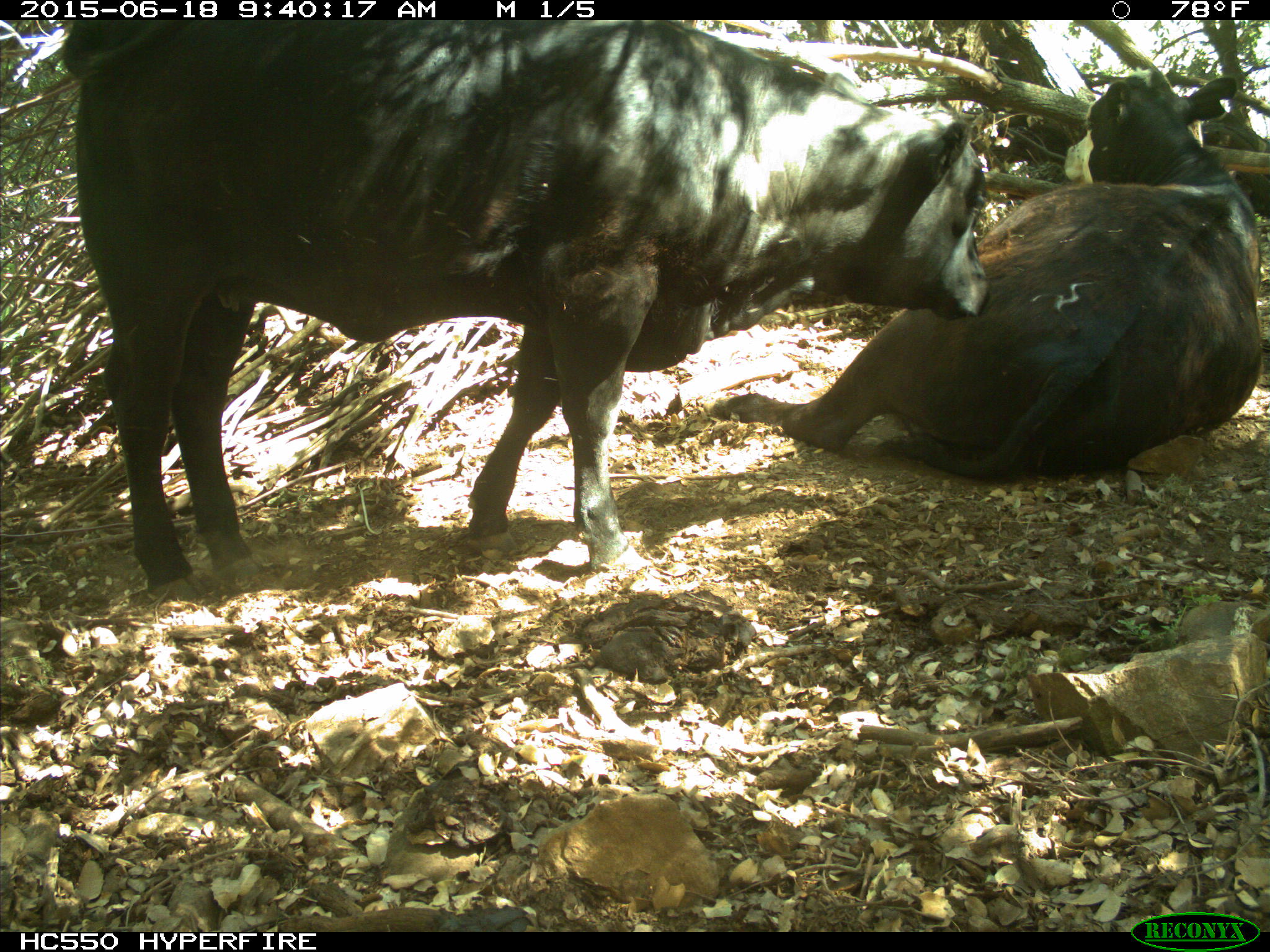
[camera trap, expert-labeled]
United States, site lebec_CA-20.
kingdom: Animalia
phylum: Chordata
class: Mammalia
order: Artiodactyla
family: Bovidae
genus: Bos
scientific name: Bos taurus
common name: domestic cow